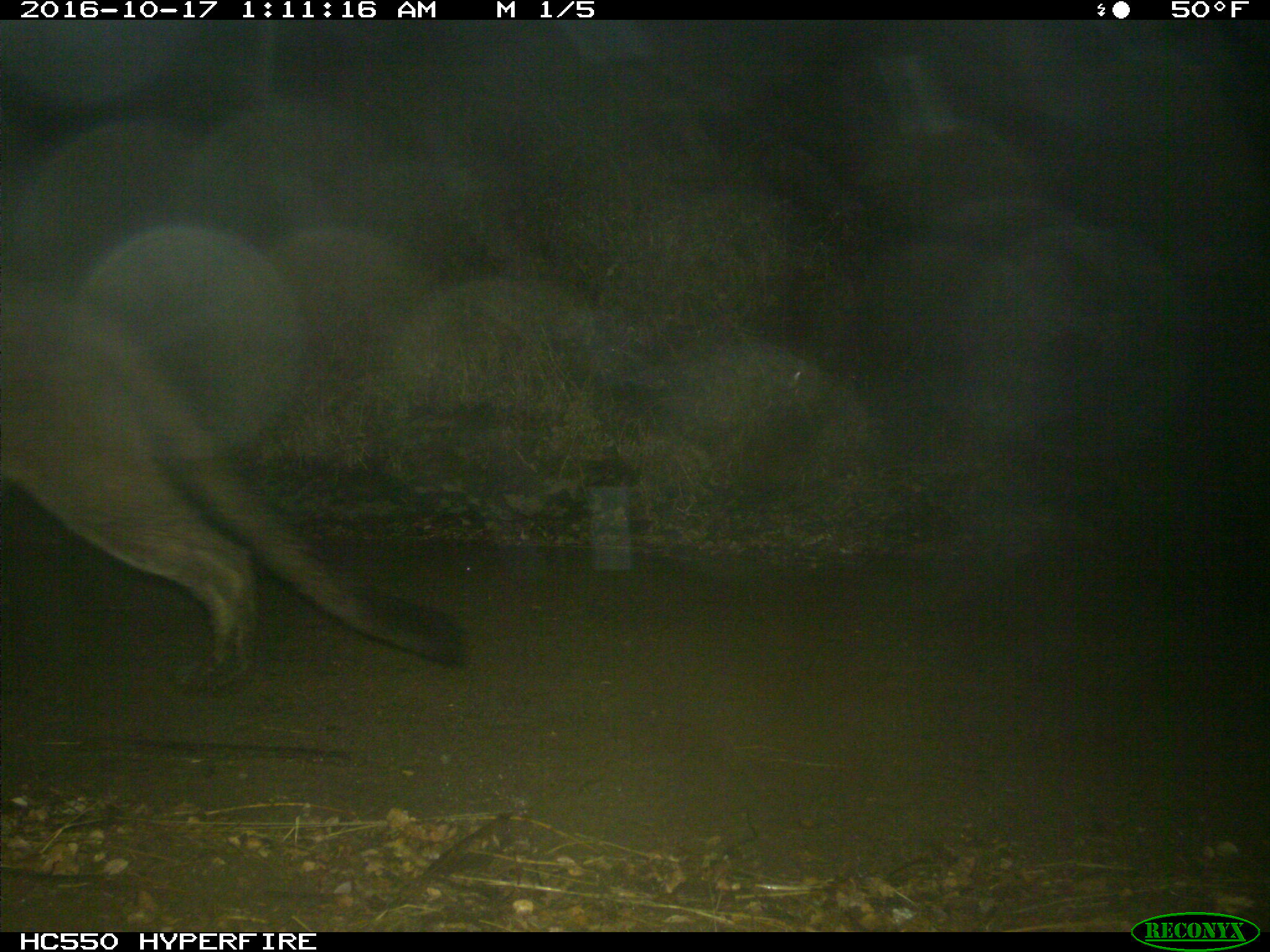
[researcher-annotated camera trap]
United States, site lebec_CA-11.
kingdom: Animalia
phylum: Chordata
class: Mammalia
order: Carnivora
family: Felidae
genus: Puma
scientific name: Puma concolor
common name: mountain lion